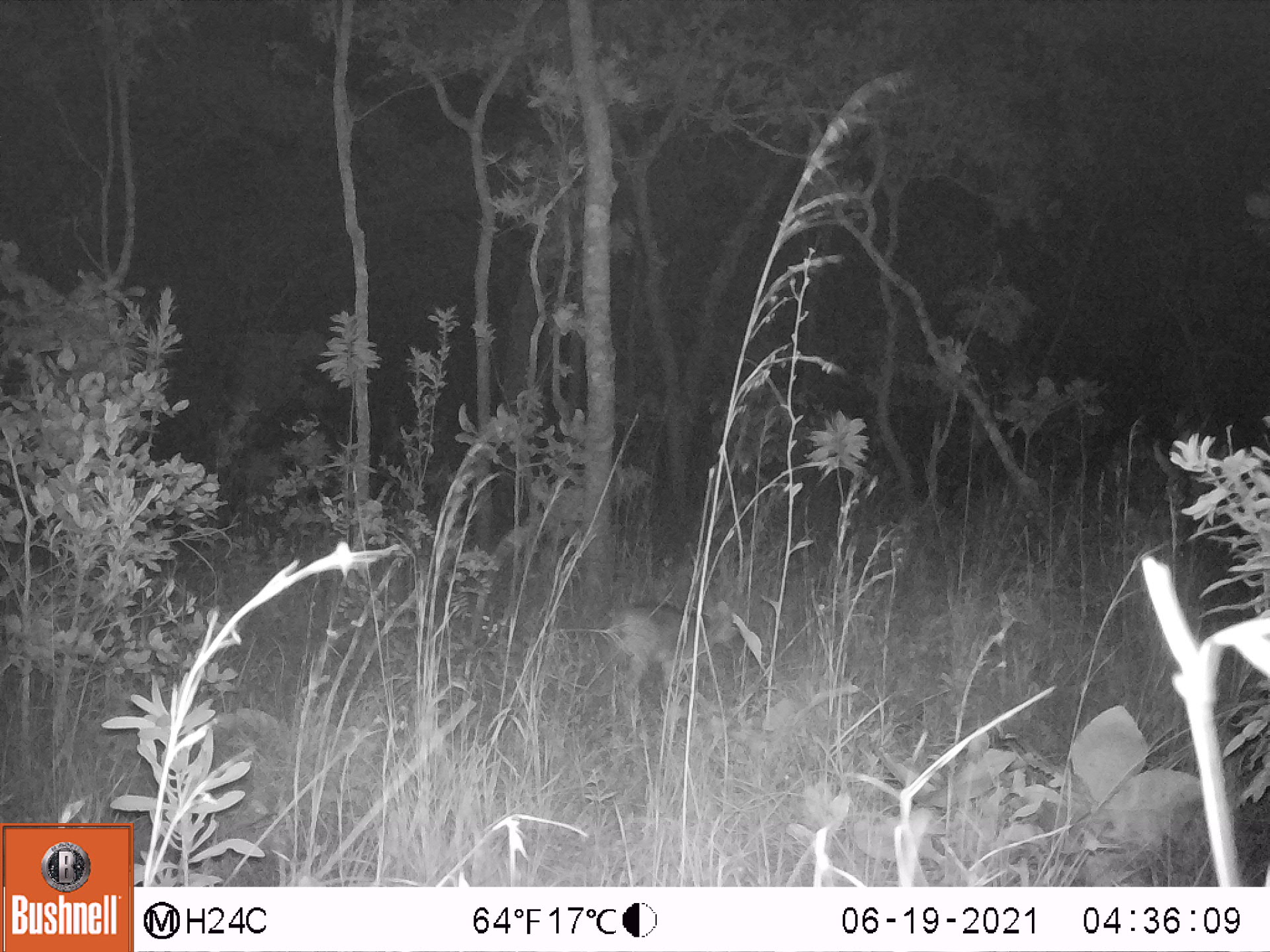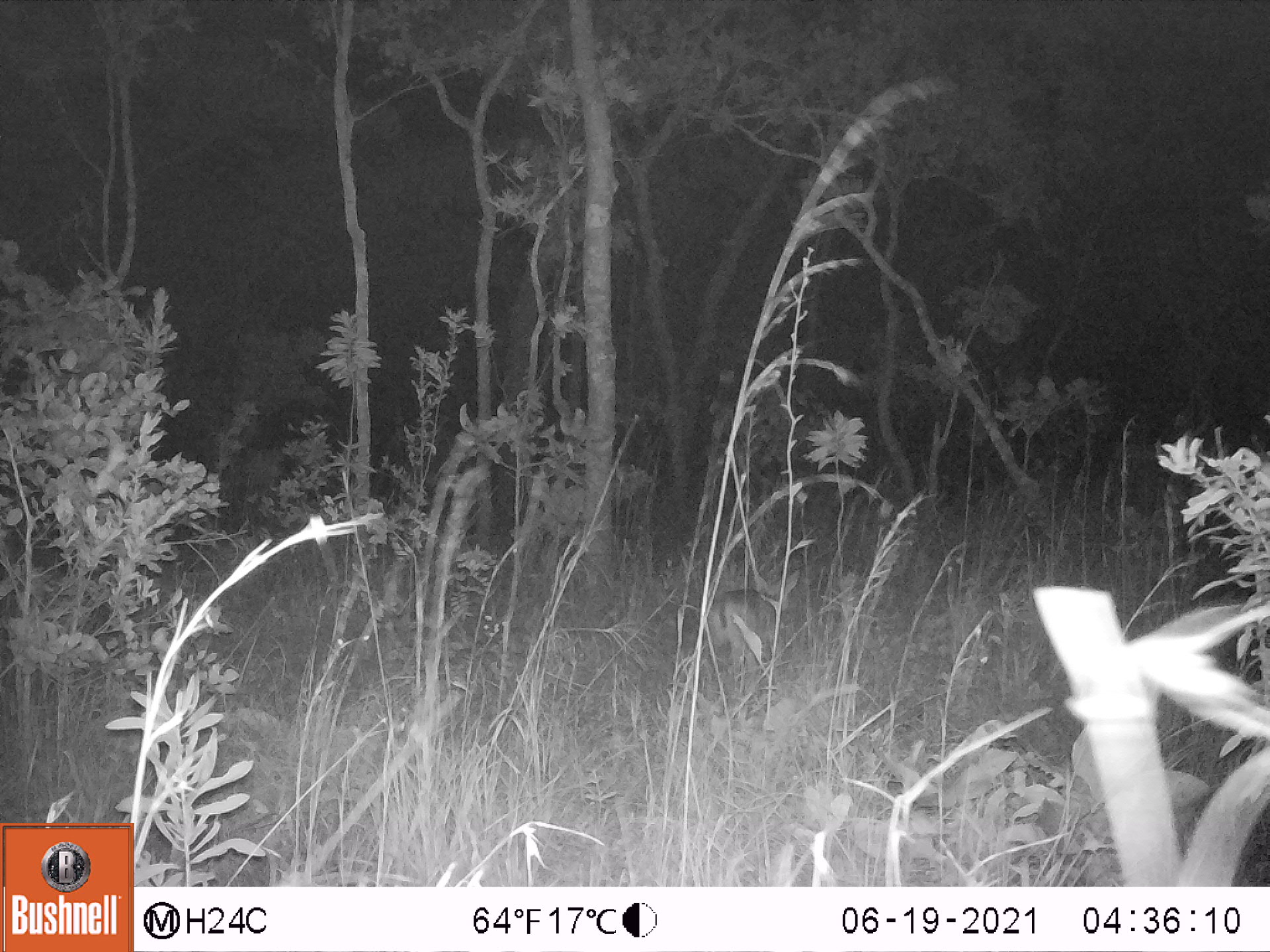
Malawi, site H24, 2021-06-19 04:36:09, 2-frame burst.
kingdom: Animalia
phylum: Chordata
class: Mammalia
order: Artiodactyla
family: Bovidae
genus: Sylvicapra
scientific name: Sylvicapra grimmia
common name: common duiker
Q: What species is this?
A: Common duiker (Sylvicapra grimmia).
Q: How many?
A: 1.